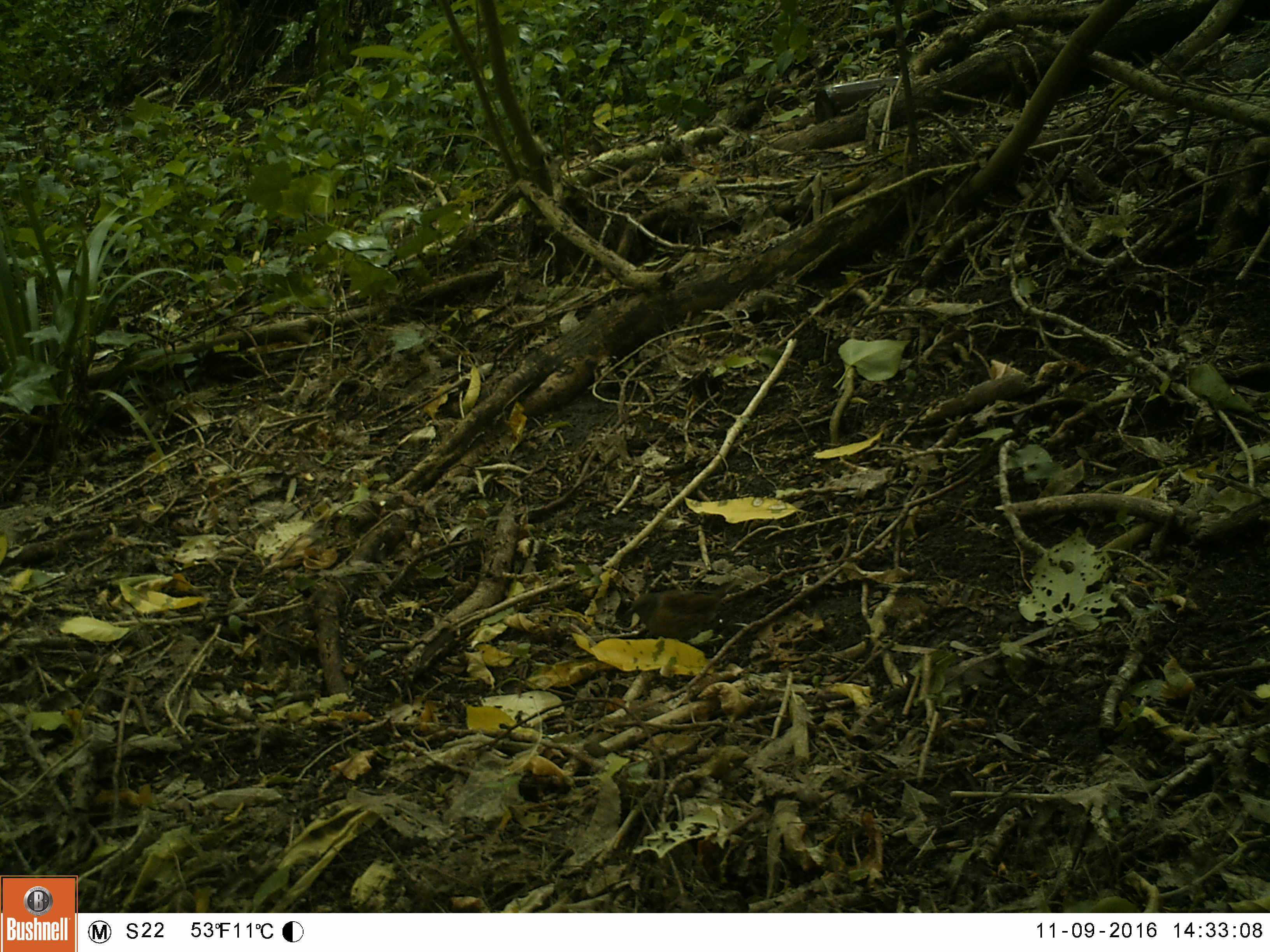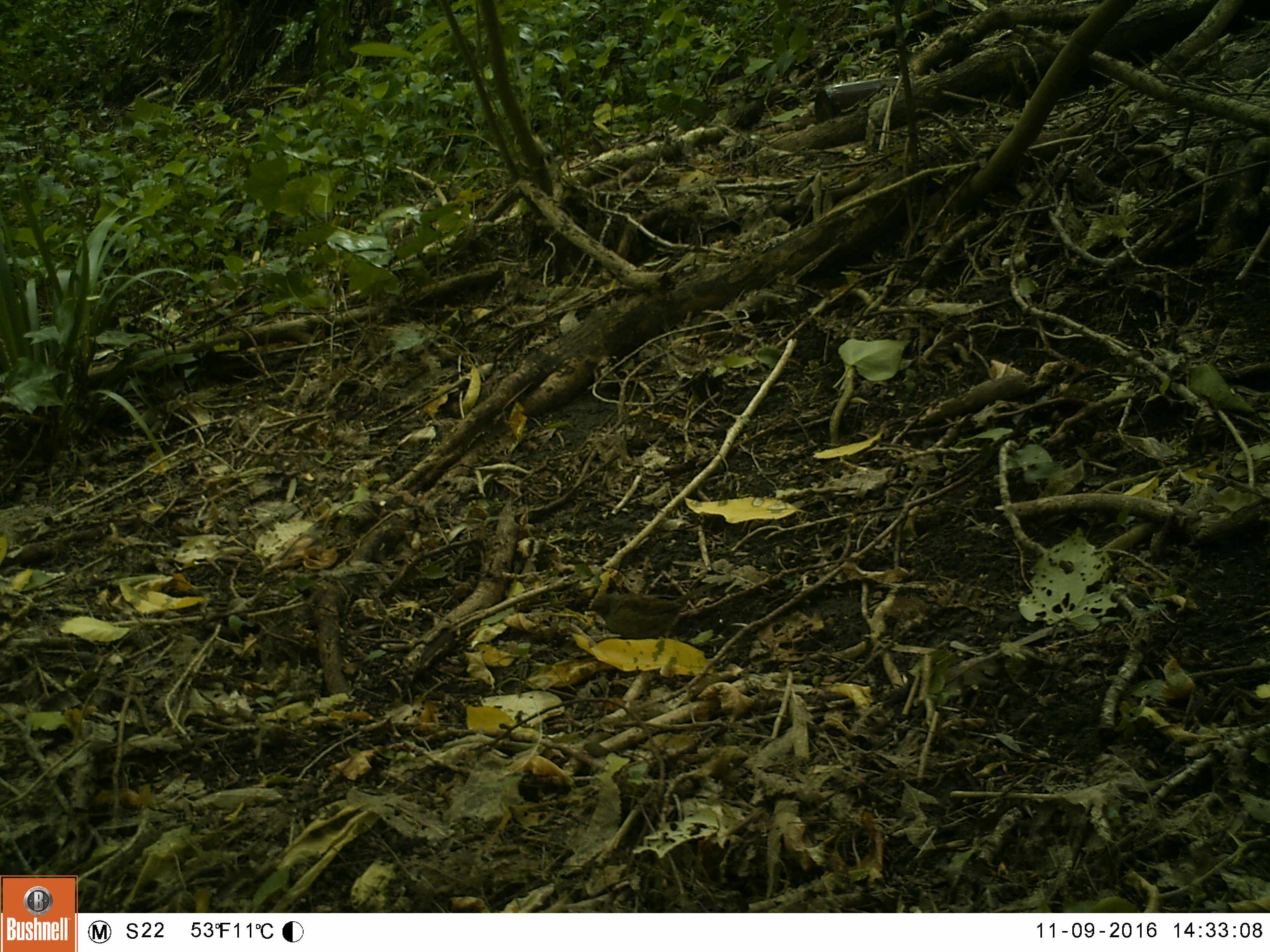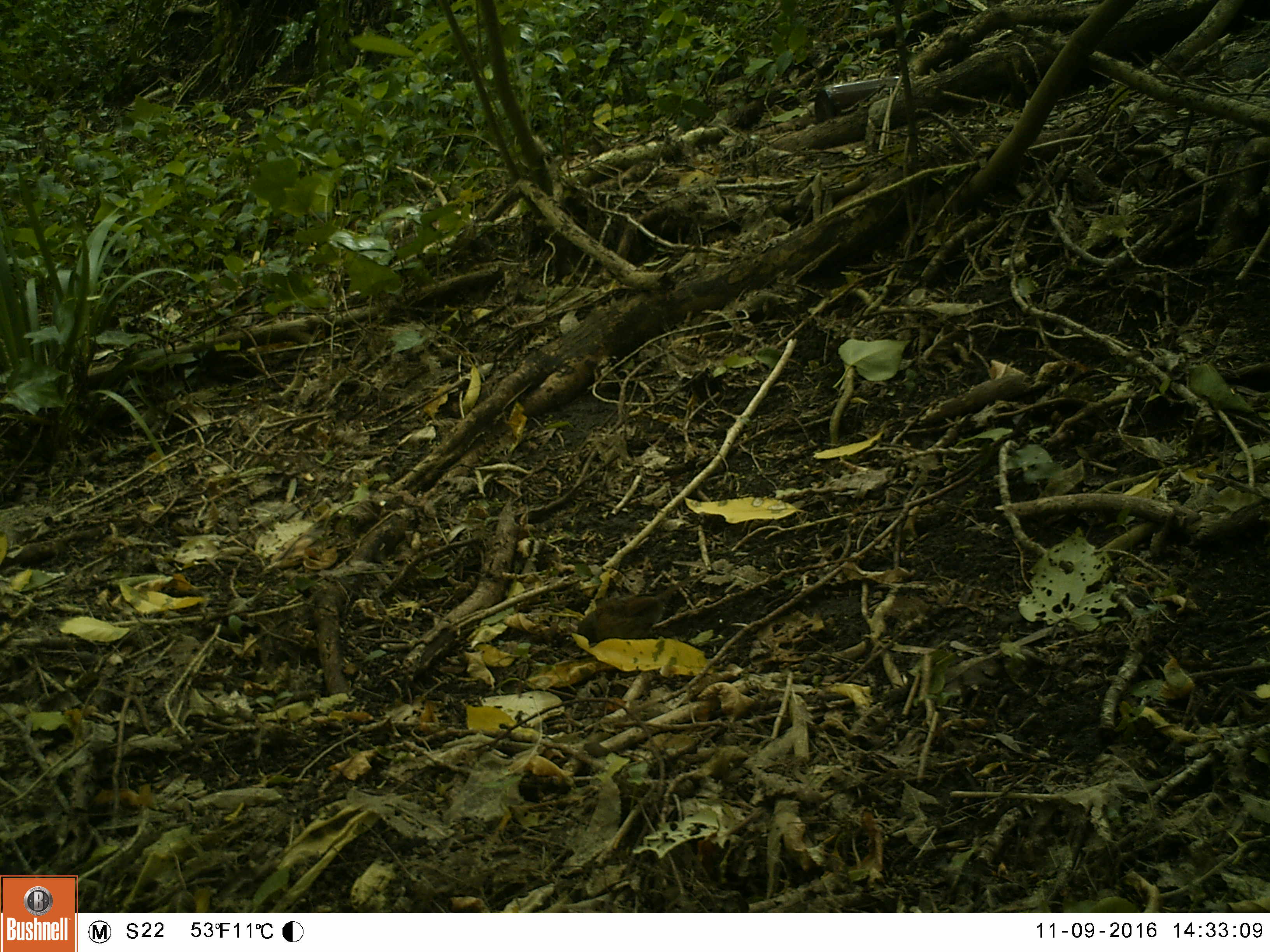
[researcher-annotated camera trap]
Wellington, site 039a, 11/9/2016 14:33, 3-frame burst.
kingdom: Animalia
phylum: Chordata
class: Aves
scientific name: Aves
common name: bird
Bird (Aves).